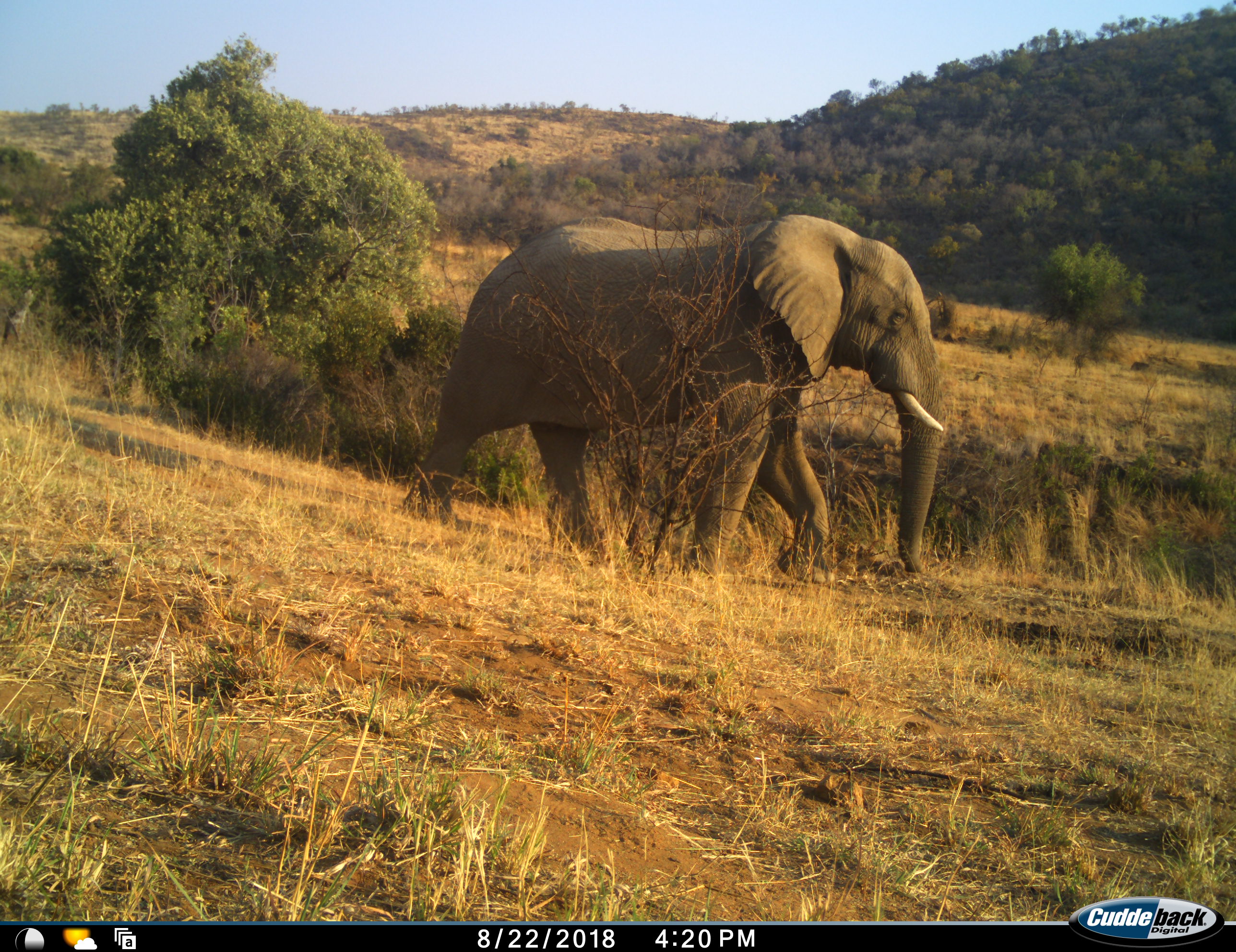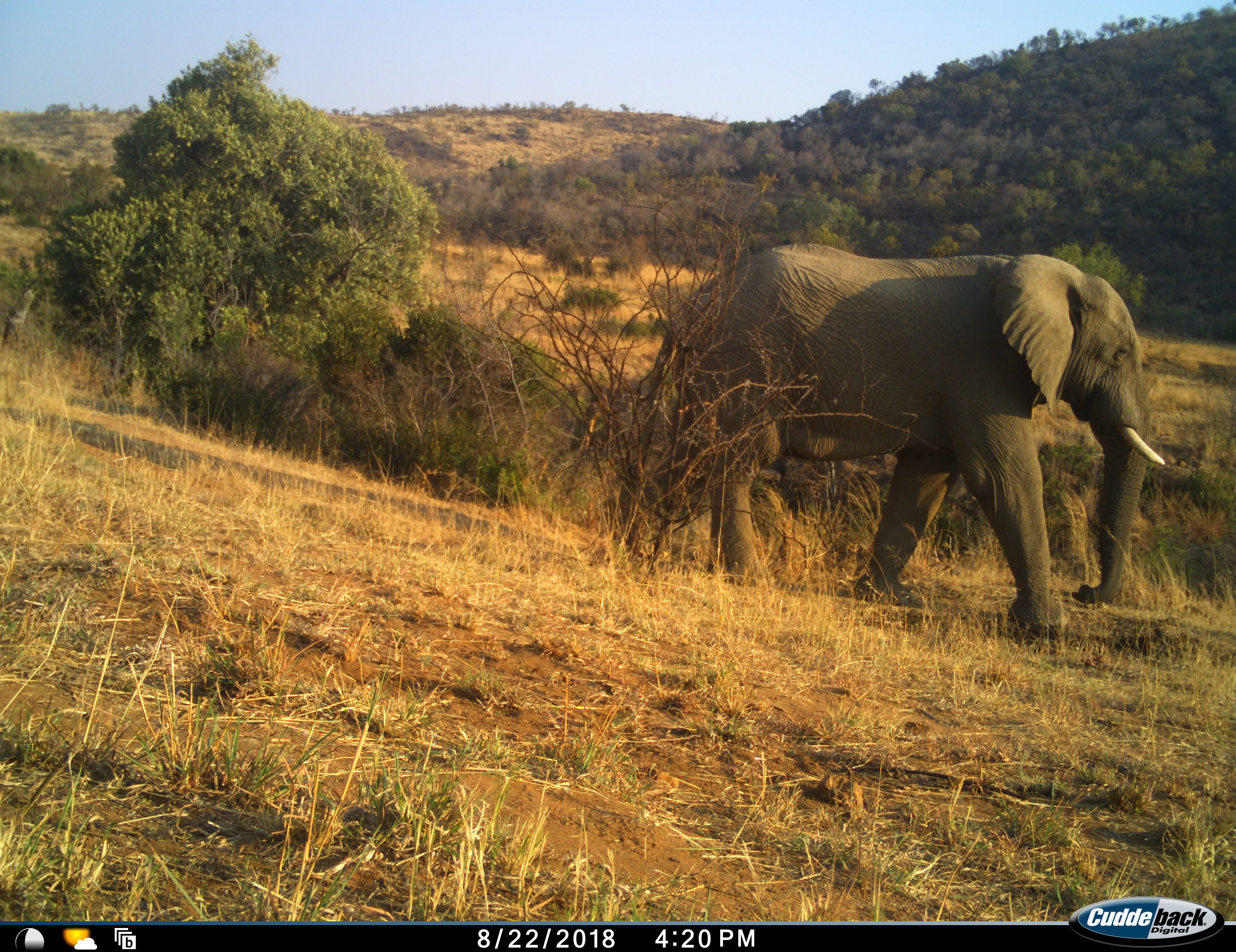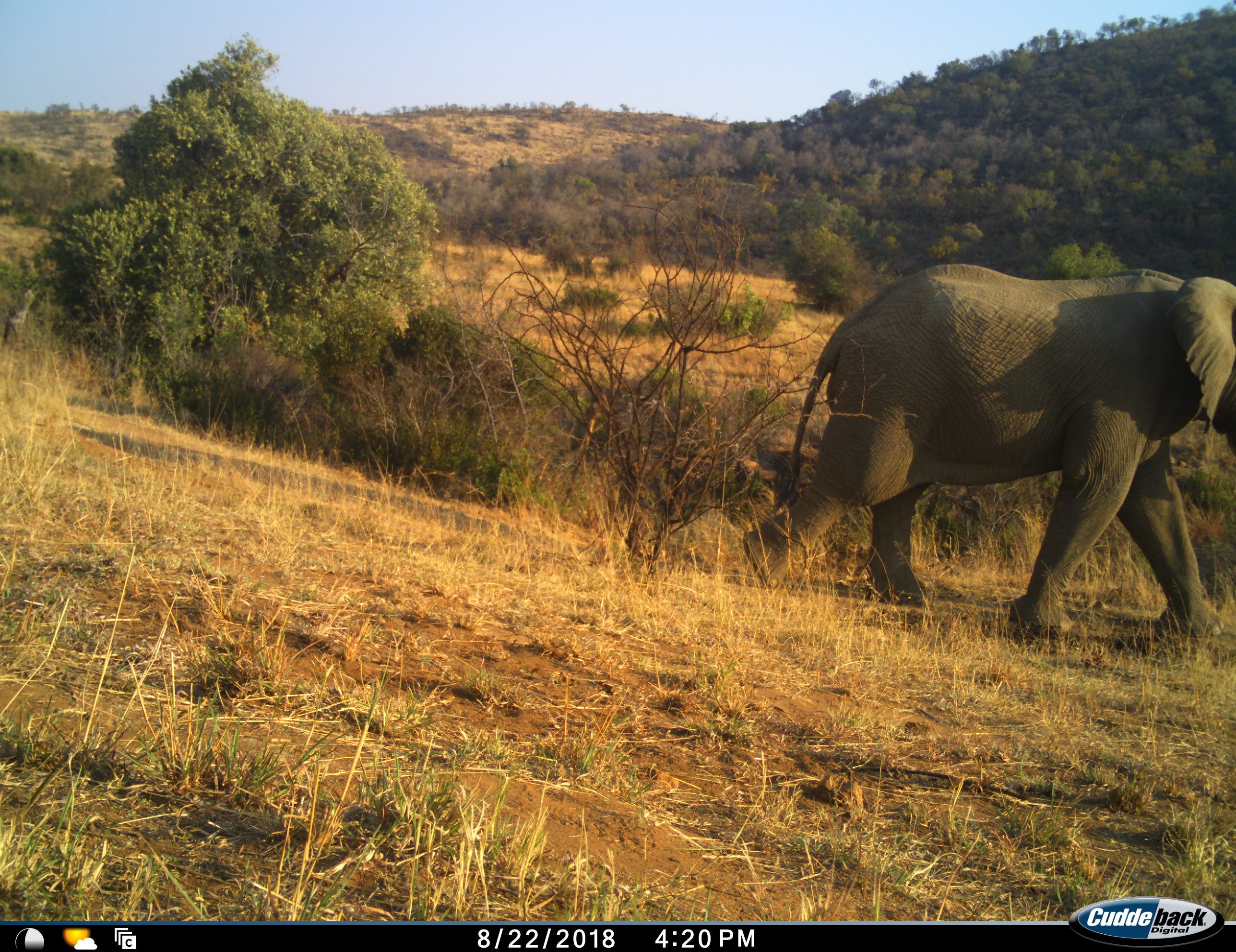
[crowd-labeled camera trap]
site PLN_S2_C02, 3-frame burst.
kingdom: Animalia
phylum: Chordata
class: Mammalia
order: Proboscidea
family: Elephantidae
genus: Loxodonta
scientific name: Loxodonta africana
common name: african bush elephant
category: elephant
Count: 1.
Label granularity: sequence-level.